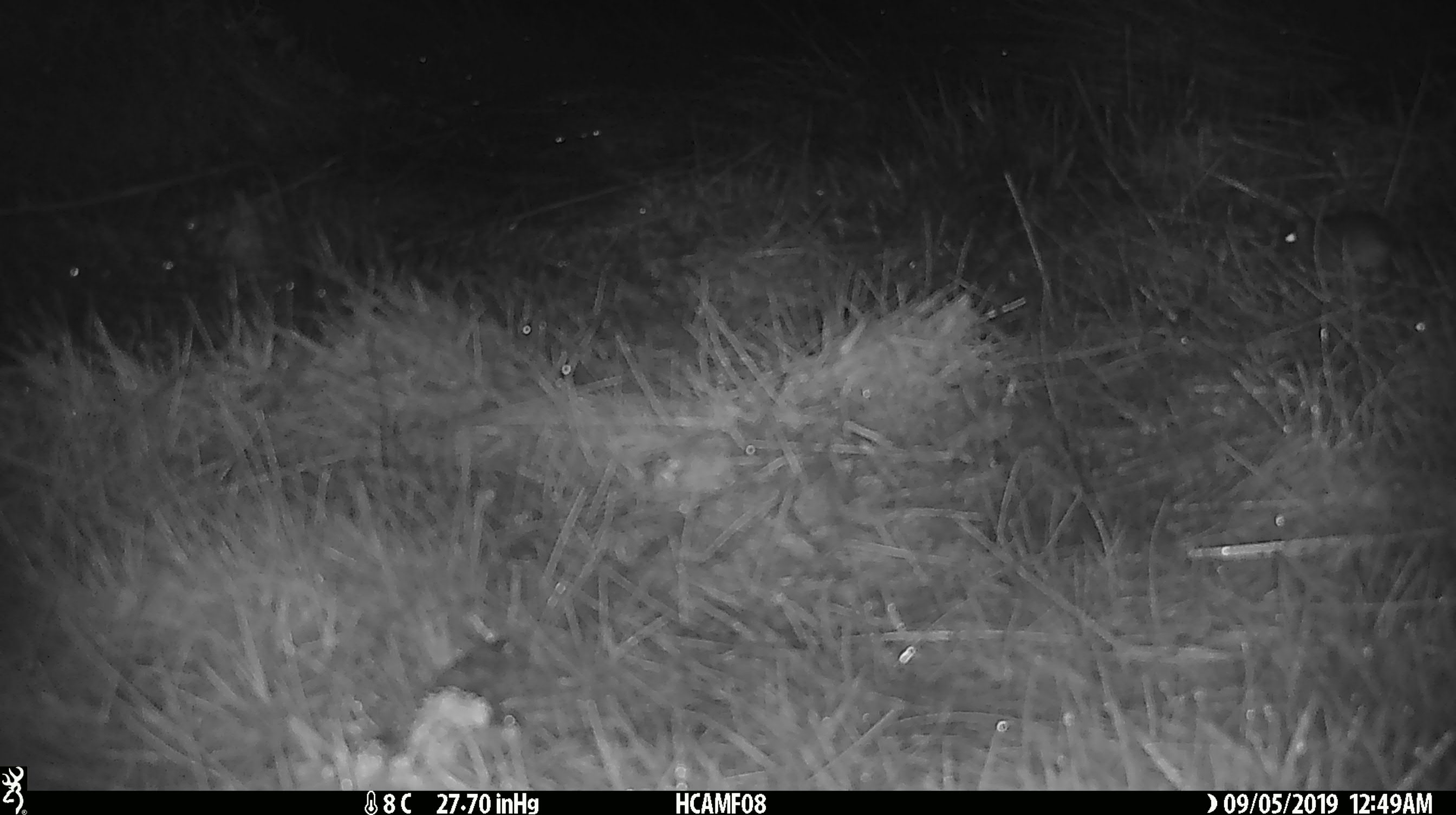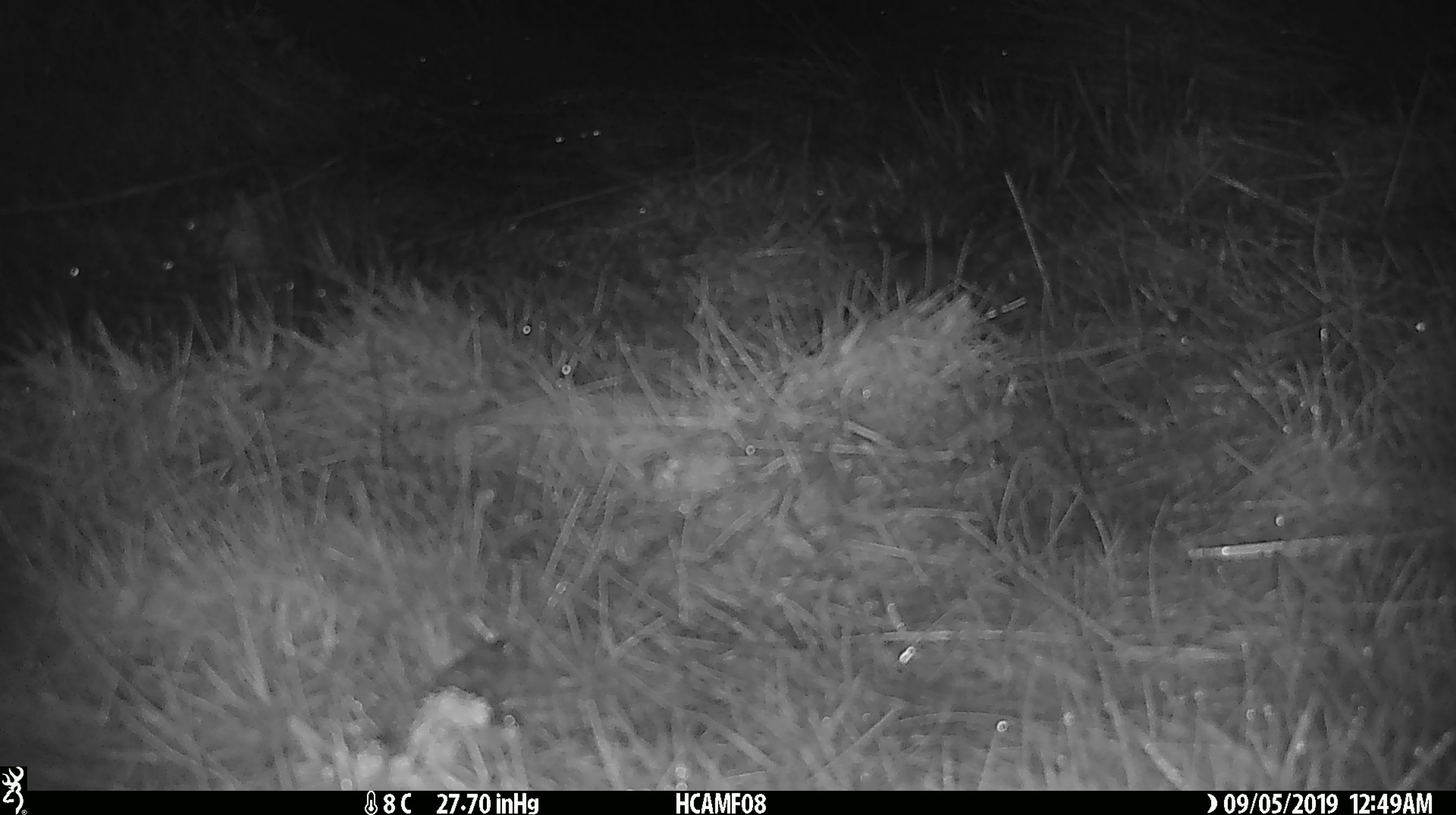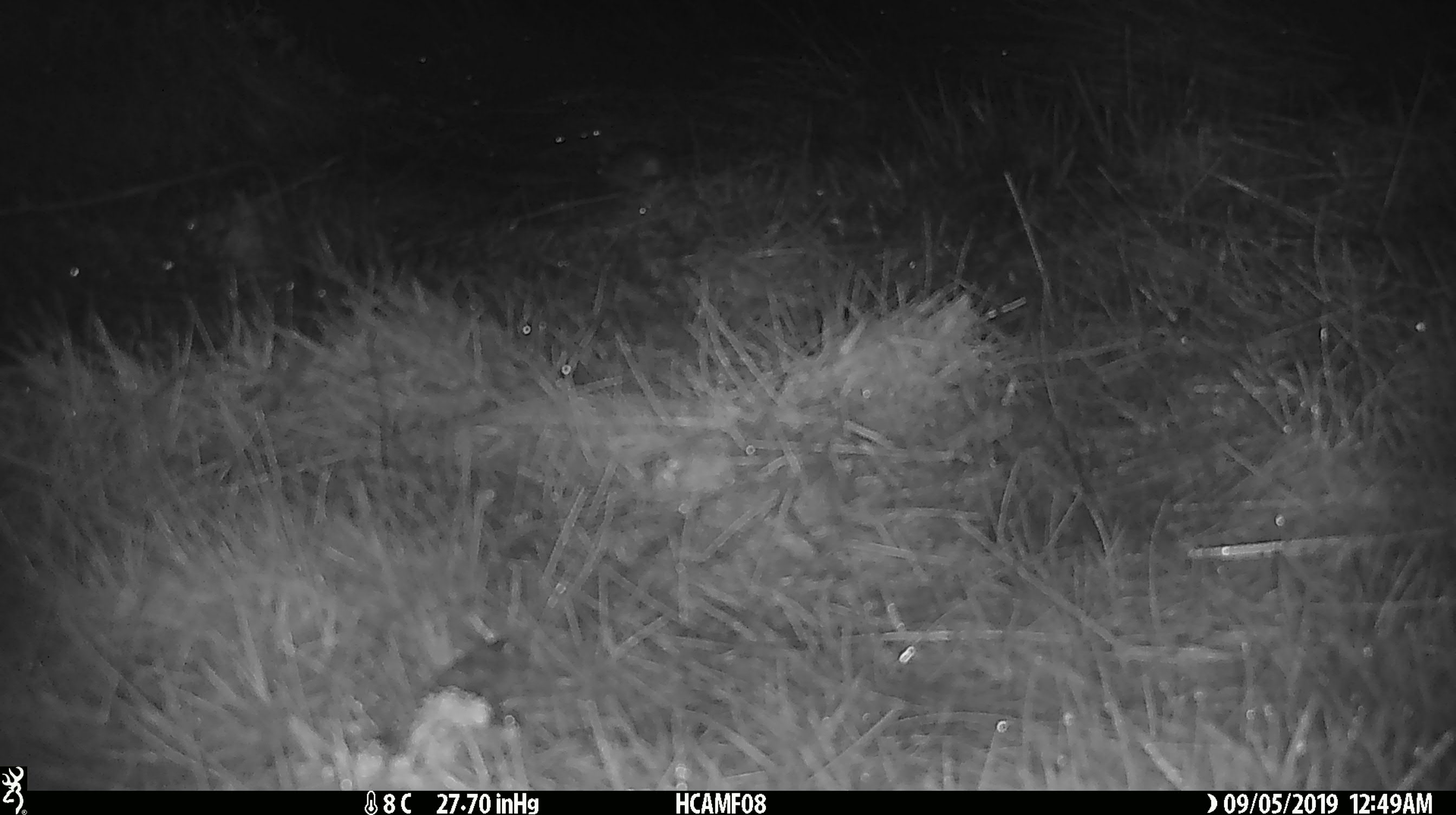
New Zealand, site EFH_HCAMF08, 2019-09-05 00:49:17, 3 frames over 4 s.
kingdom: Animalia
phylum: Chordata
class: Mammalia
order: Rodentia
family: Muridae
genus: Mus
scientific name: Mus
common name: mouse